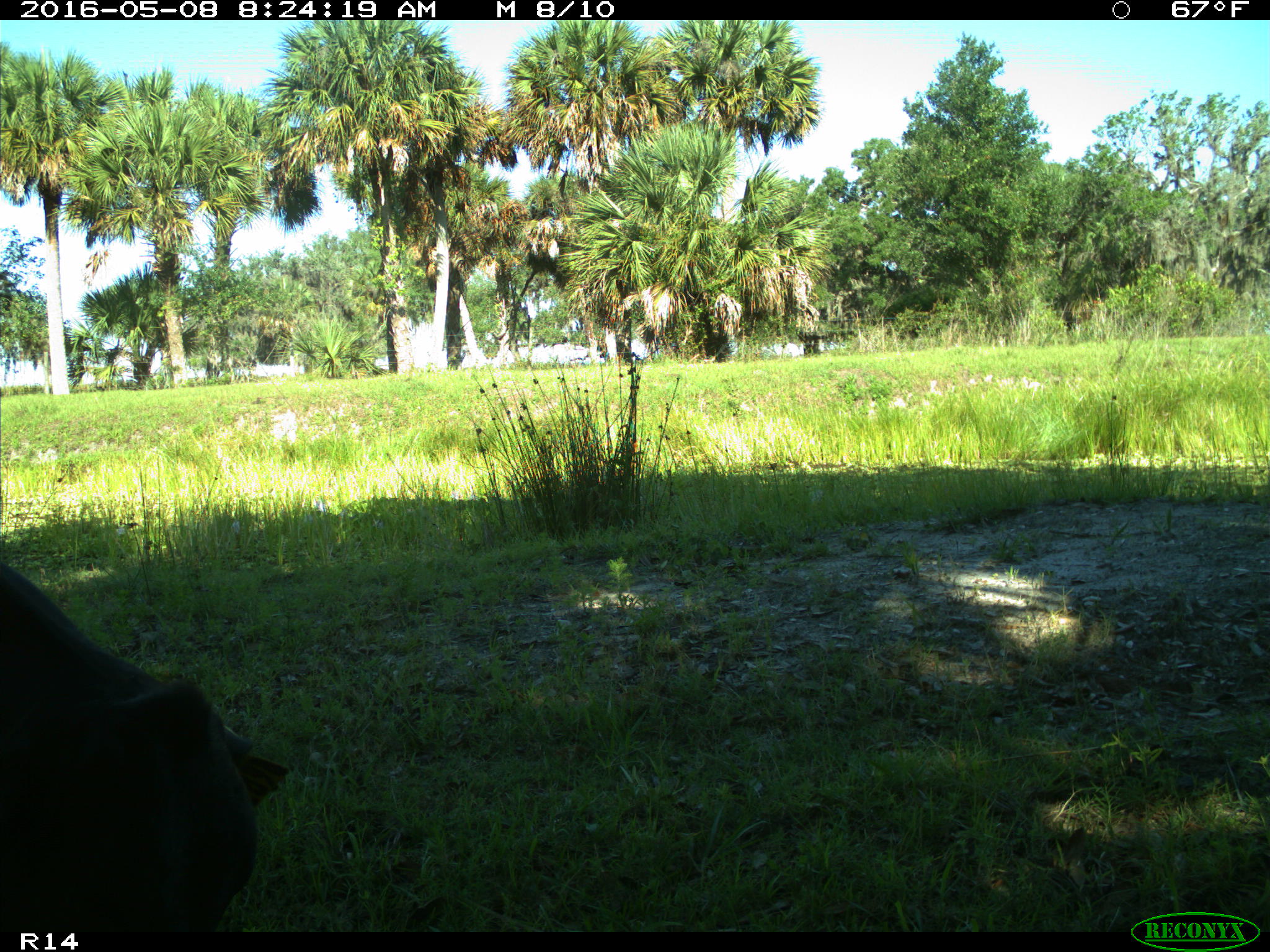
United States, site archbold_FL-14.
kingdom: Animalia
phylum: Chordata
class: Mammalia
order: Artiodactyla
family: Bovidae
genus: Bos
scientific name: Bos taurus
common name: domestic cow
Bos taurus (domestic cow).